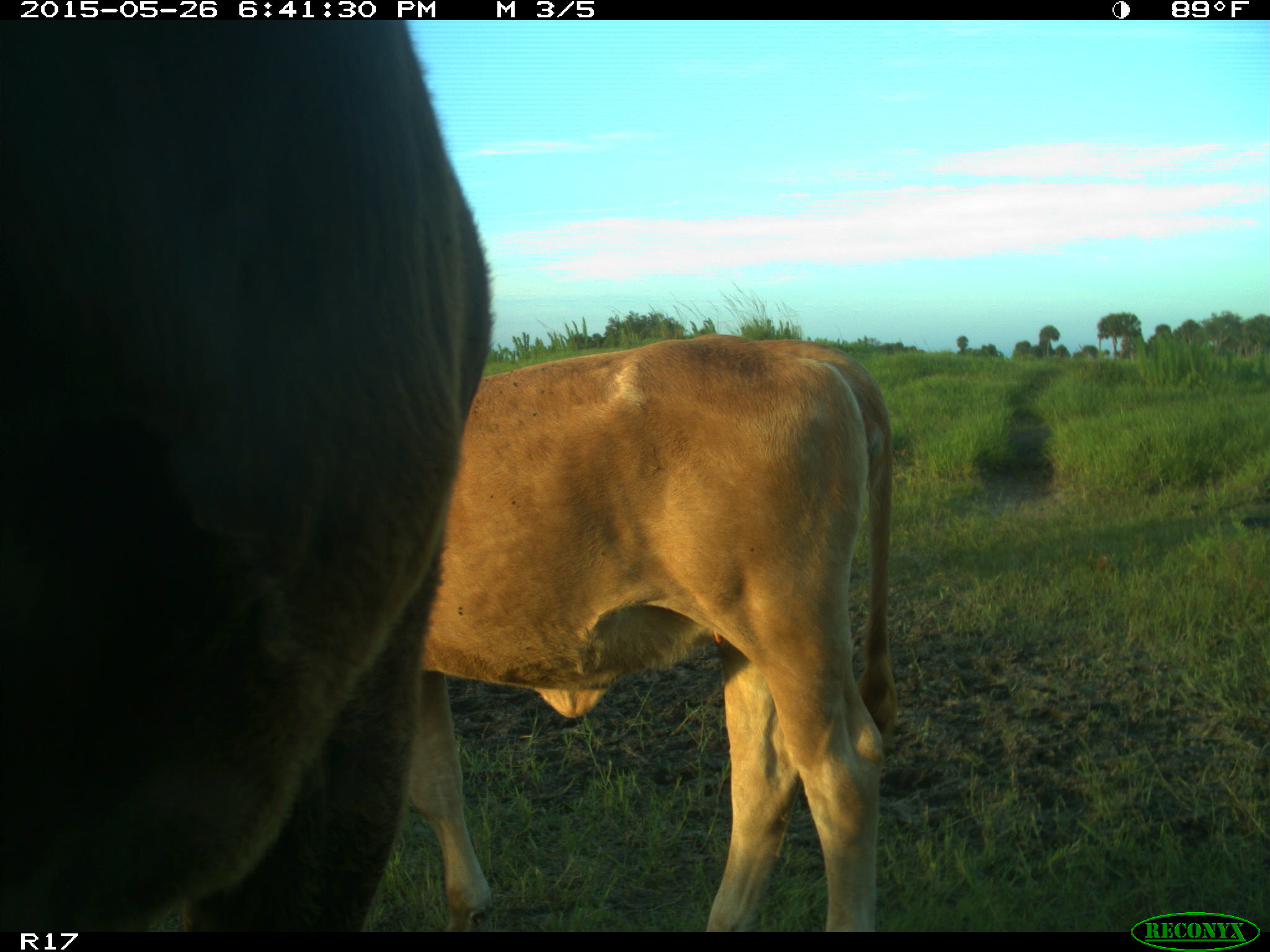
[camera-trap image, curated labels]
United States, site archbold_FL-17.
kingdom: Animalia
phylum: Chordata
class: Mammalia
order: Artiodactyla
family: Bovidae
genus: Bos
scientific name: Bos taurus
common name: domestic cow